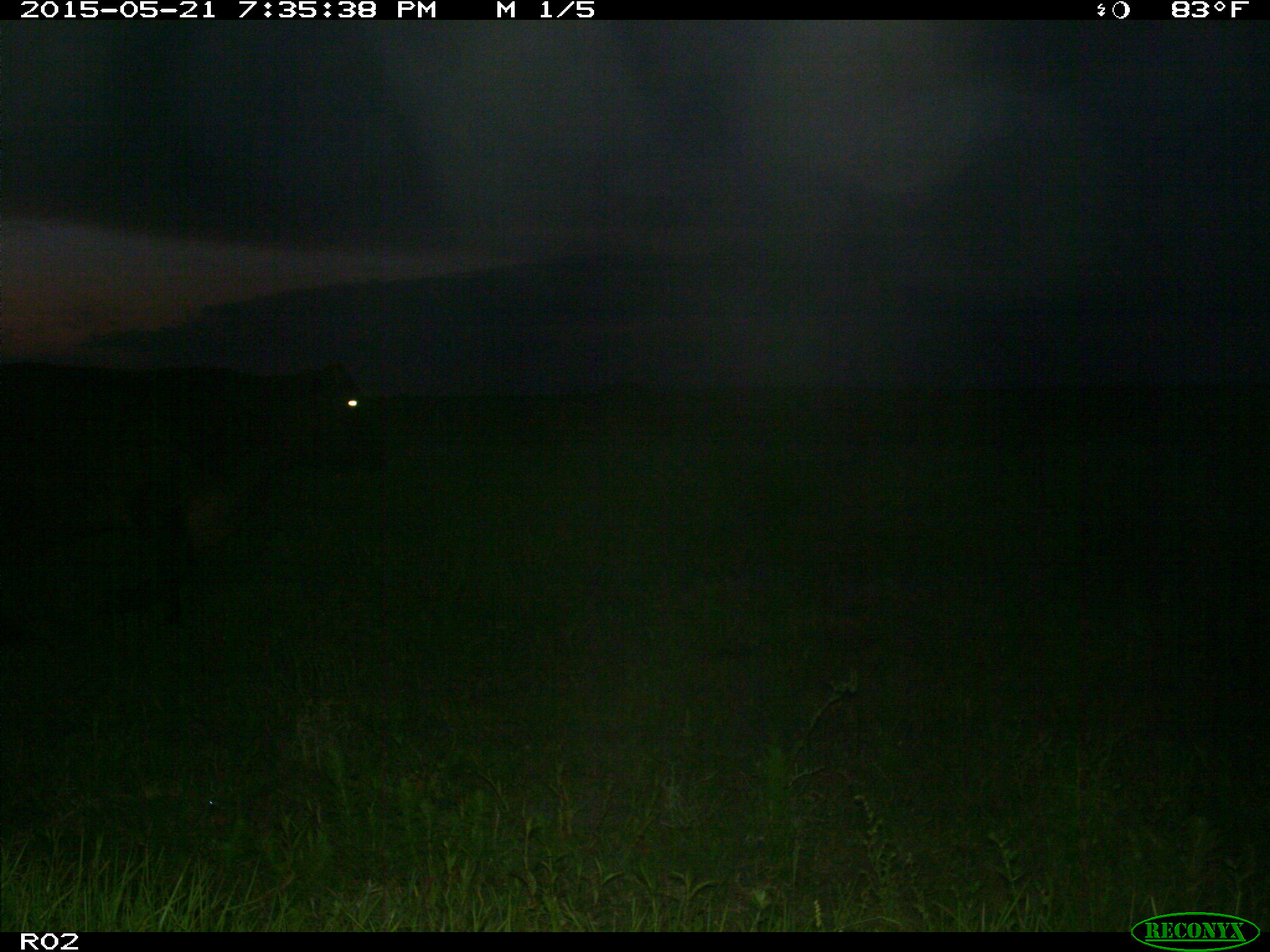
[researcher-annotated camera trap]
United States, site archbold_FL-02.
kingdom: Animalia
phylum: Chordata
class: Mammalia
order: Artiodactyla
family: Bovidae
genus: Bos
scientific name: Bos taurus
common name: domestic cow